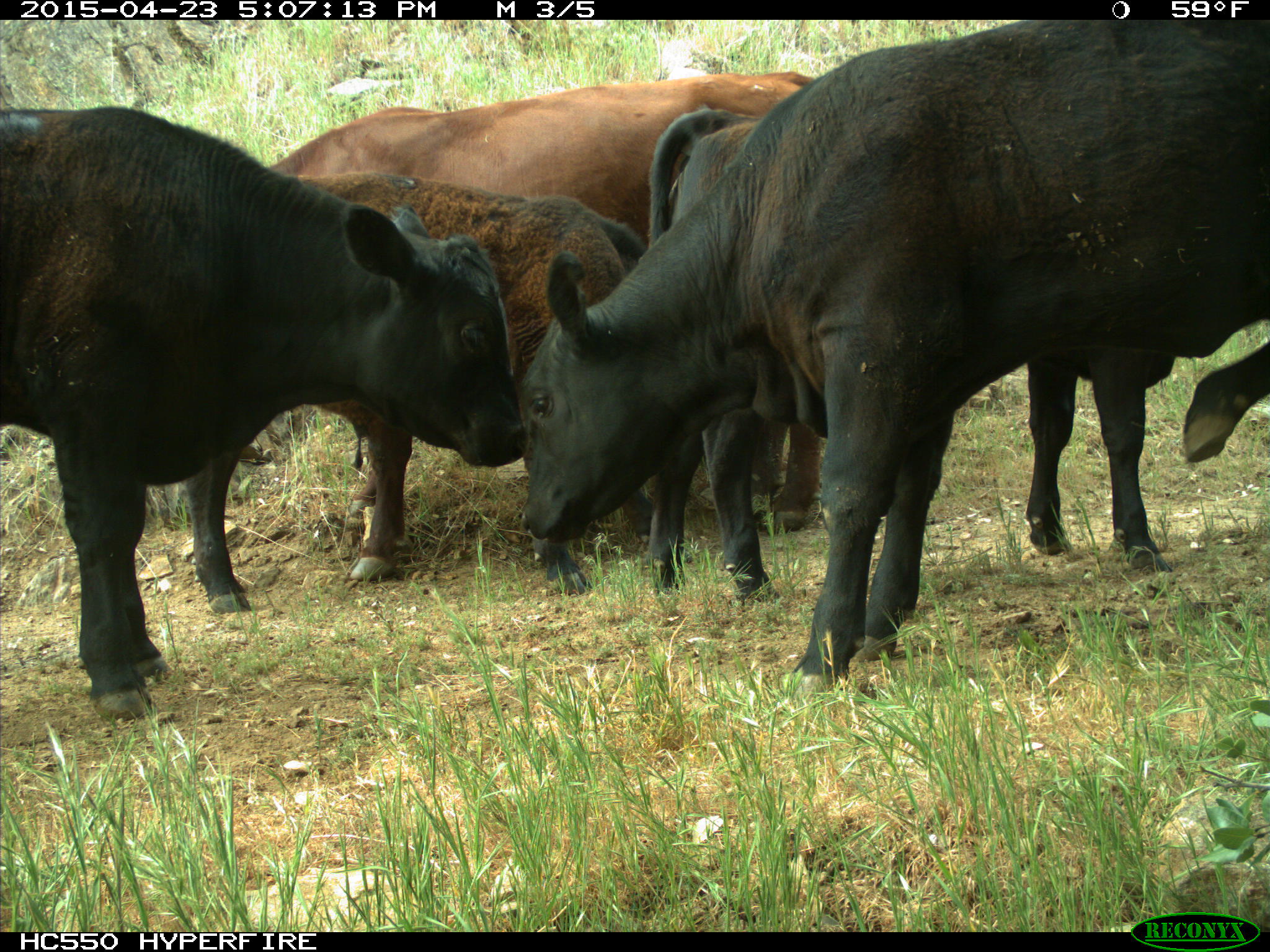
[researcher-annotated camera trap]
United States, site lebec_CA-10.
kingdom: Animalia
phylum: Chordata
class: Mammalia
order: Artiodactyla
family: Bovidae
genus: Bos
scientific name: Bos taurus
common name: domestic cow